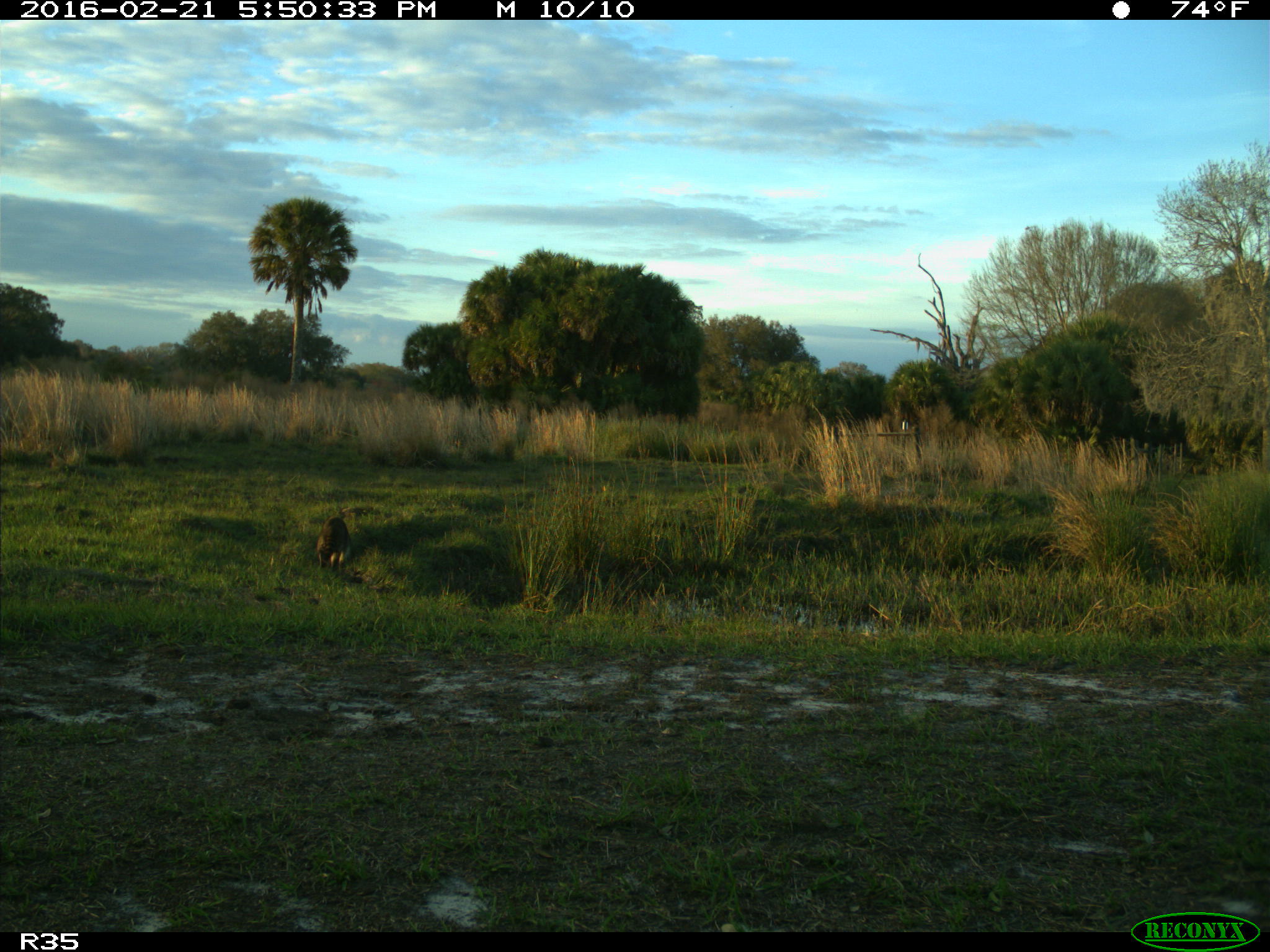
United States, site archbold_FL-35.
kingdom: Animalia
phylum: Chordata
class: Mammalia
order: Carnivora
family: Procyonidae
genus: Procyon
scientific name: Procyon lotor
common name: common raccoon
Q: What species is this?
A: Procyon lotor (common raccoon).